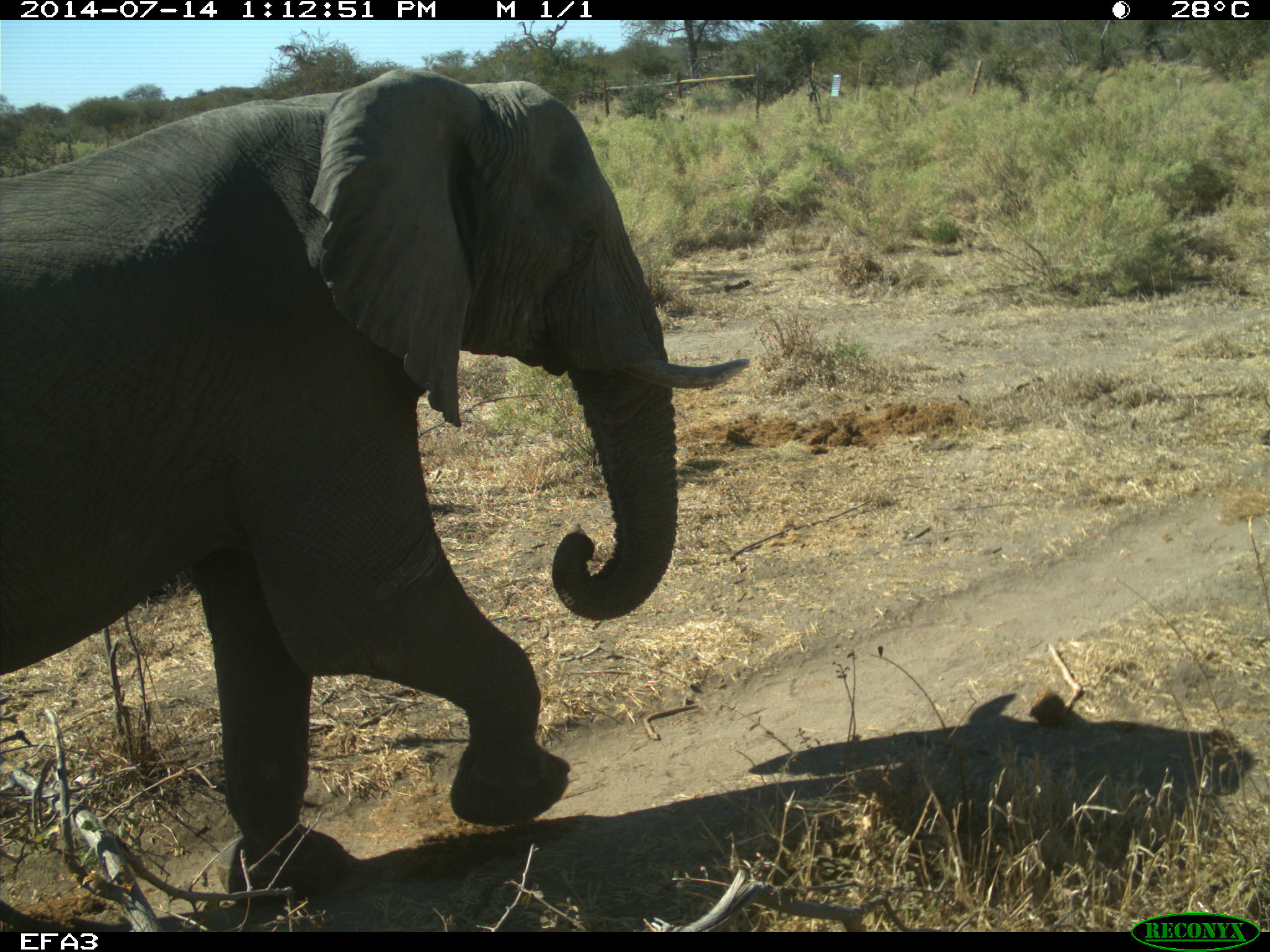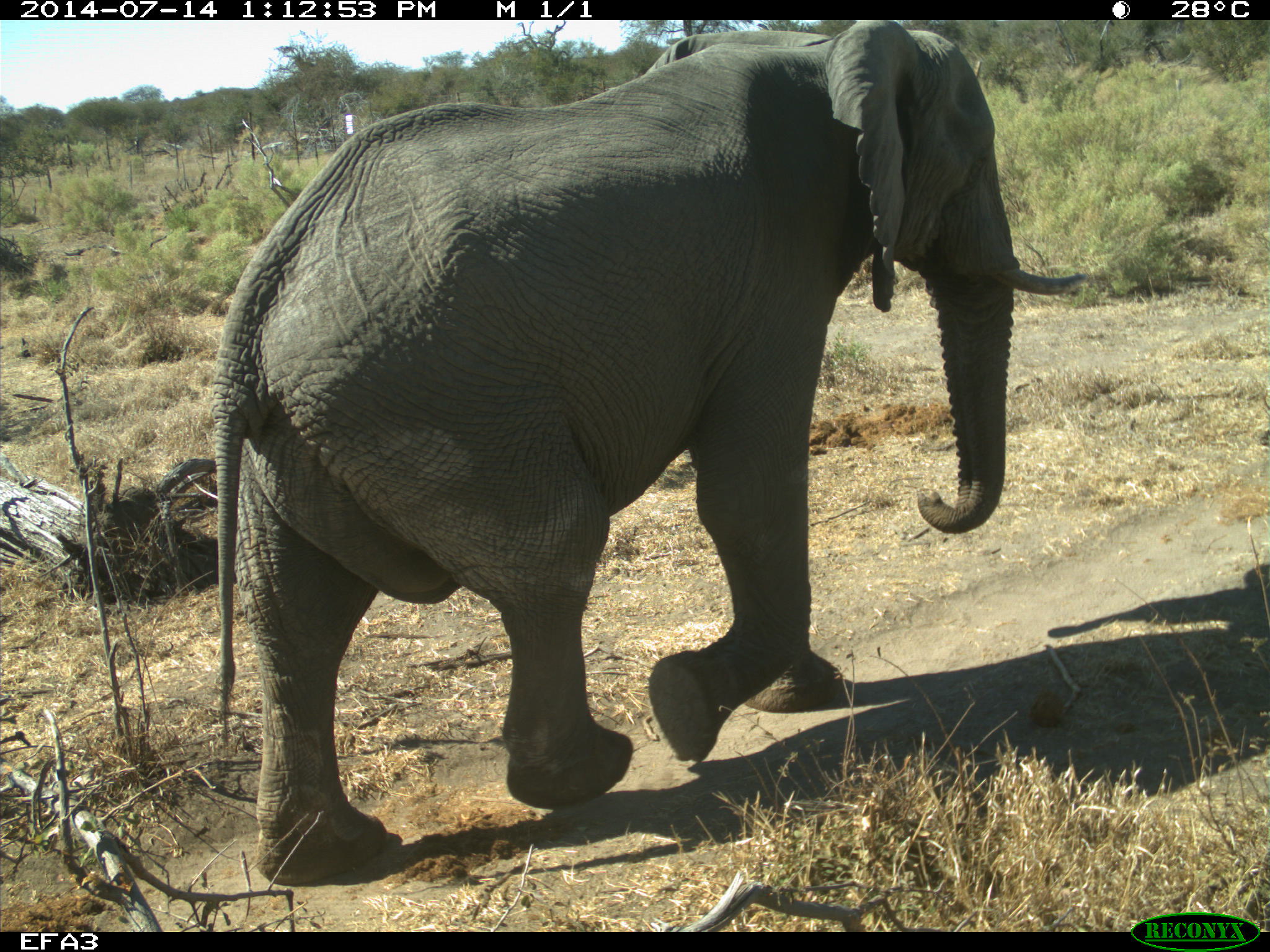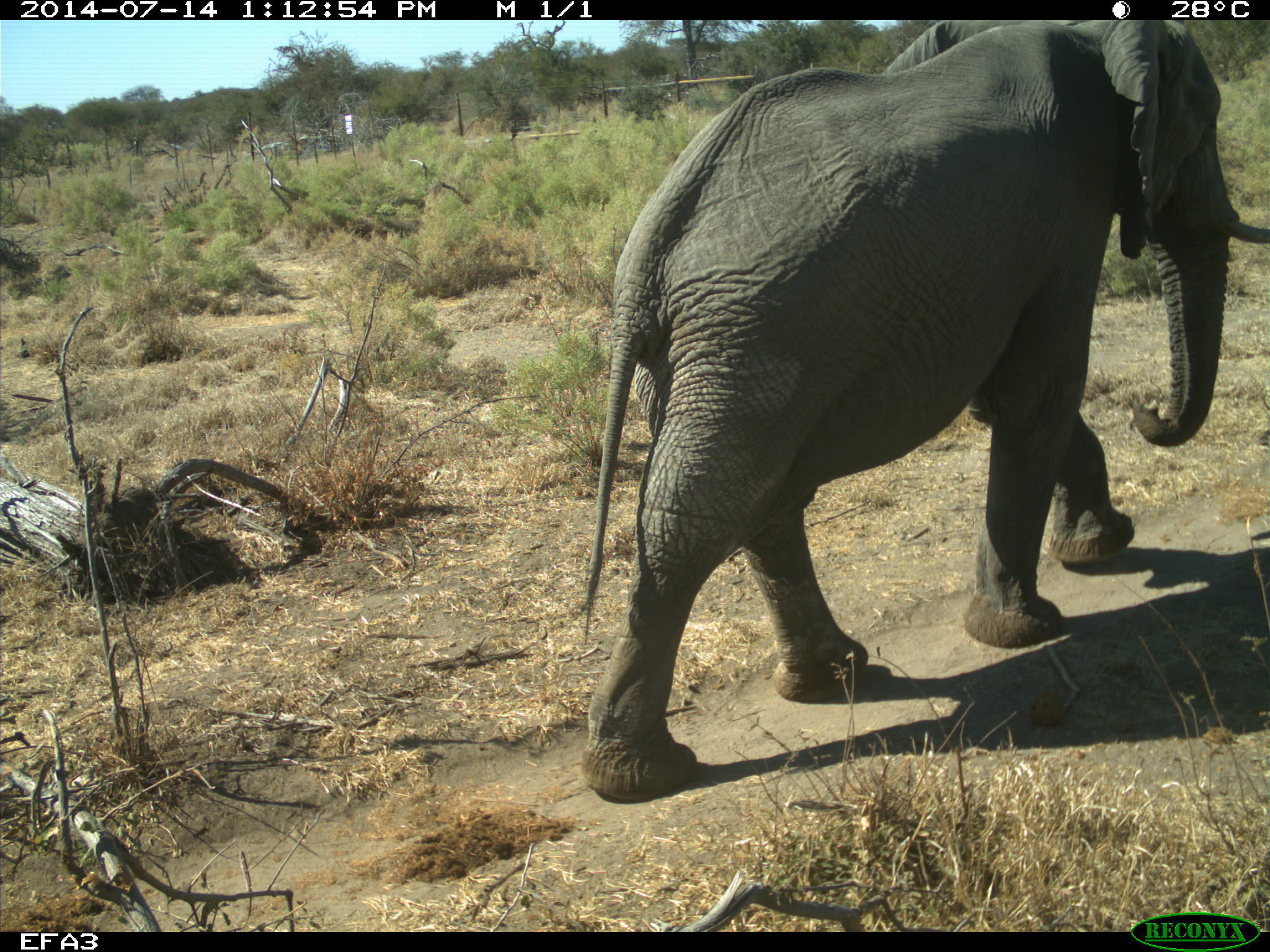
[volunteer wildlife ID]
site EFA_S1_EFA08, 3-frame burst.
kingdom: Animalia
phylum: Chordata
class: Mammalia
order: Proboscidea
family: Elephantidae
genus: Loxodonta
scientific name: Loxodonta africana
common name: african bush elephant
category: elephant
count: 1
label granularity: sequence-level